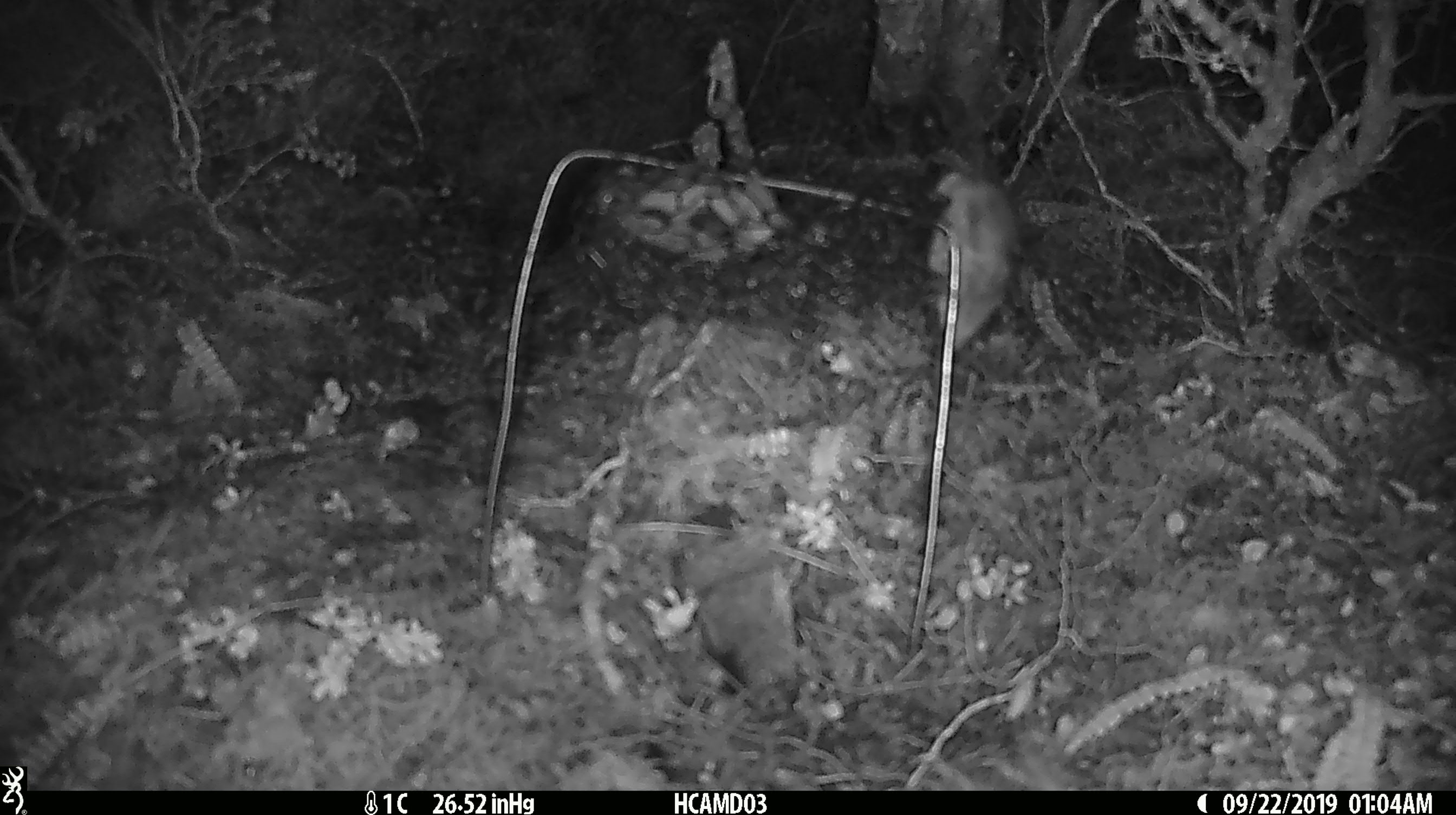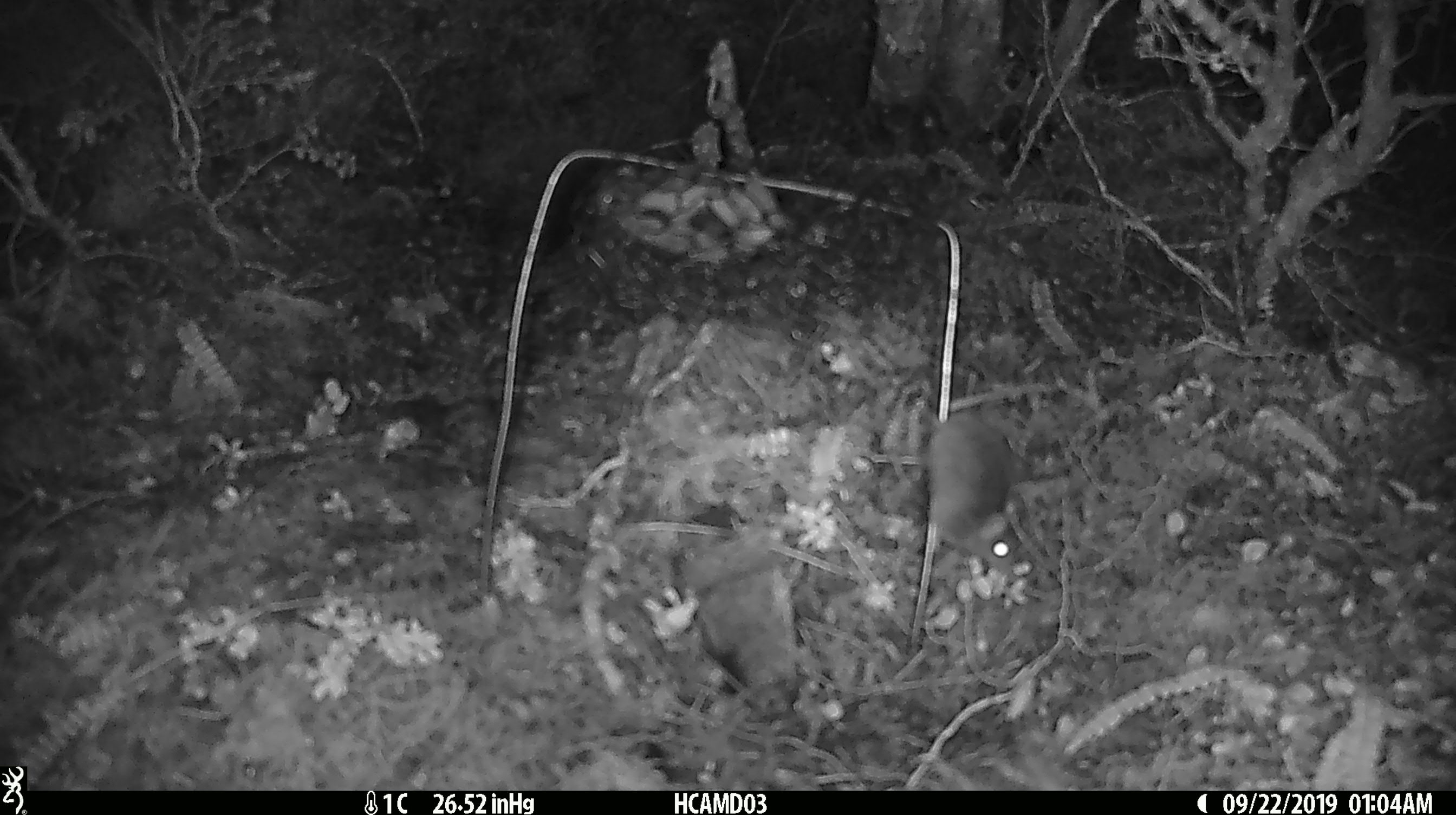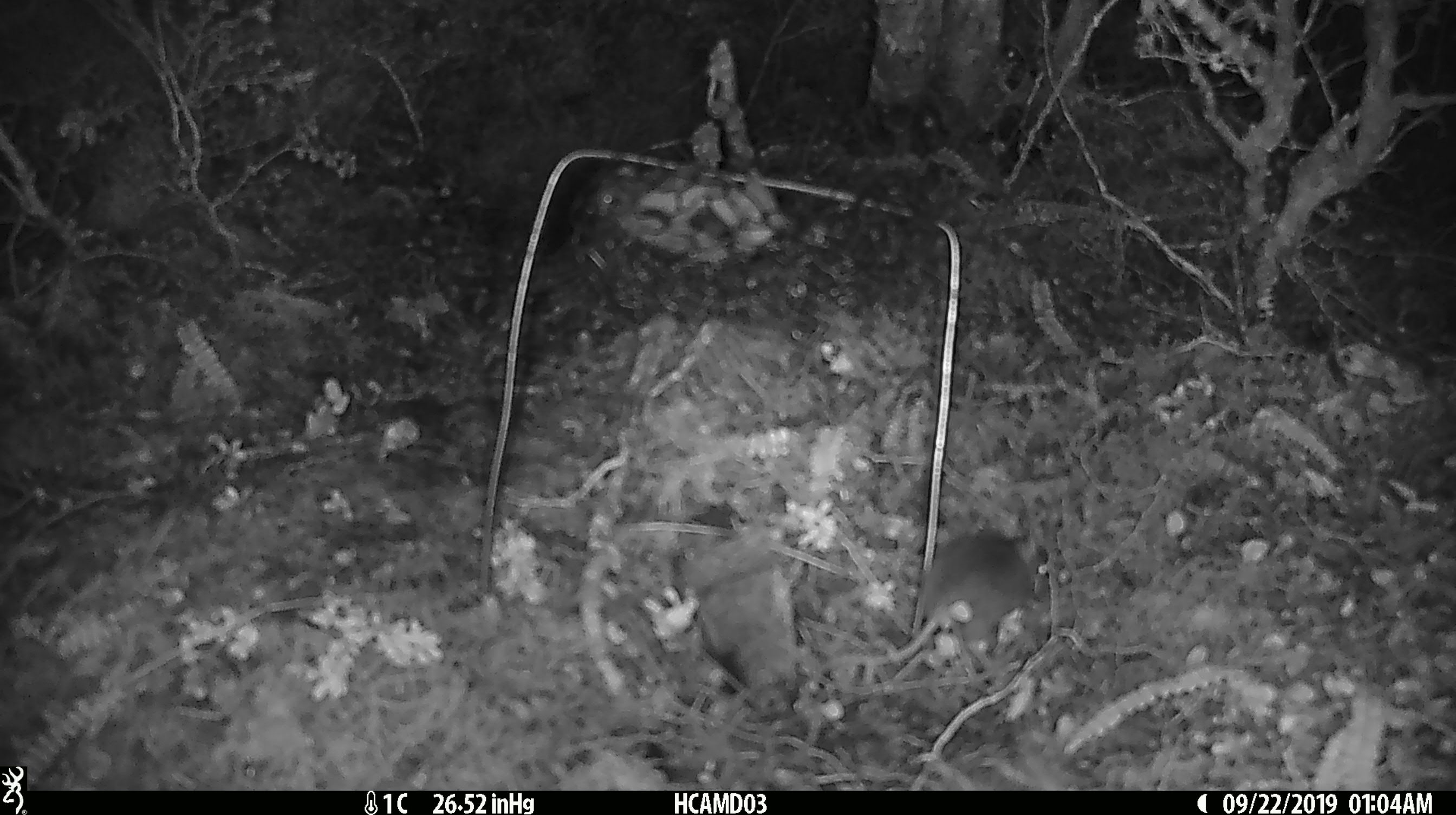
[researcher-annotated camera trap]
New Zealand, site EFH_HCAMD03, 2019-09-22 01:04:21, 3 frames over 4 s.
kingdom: Animalia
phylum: Chordata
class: Mammalia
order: Rodentia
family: Muridae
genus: Mus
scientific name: Mus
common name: mouse